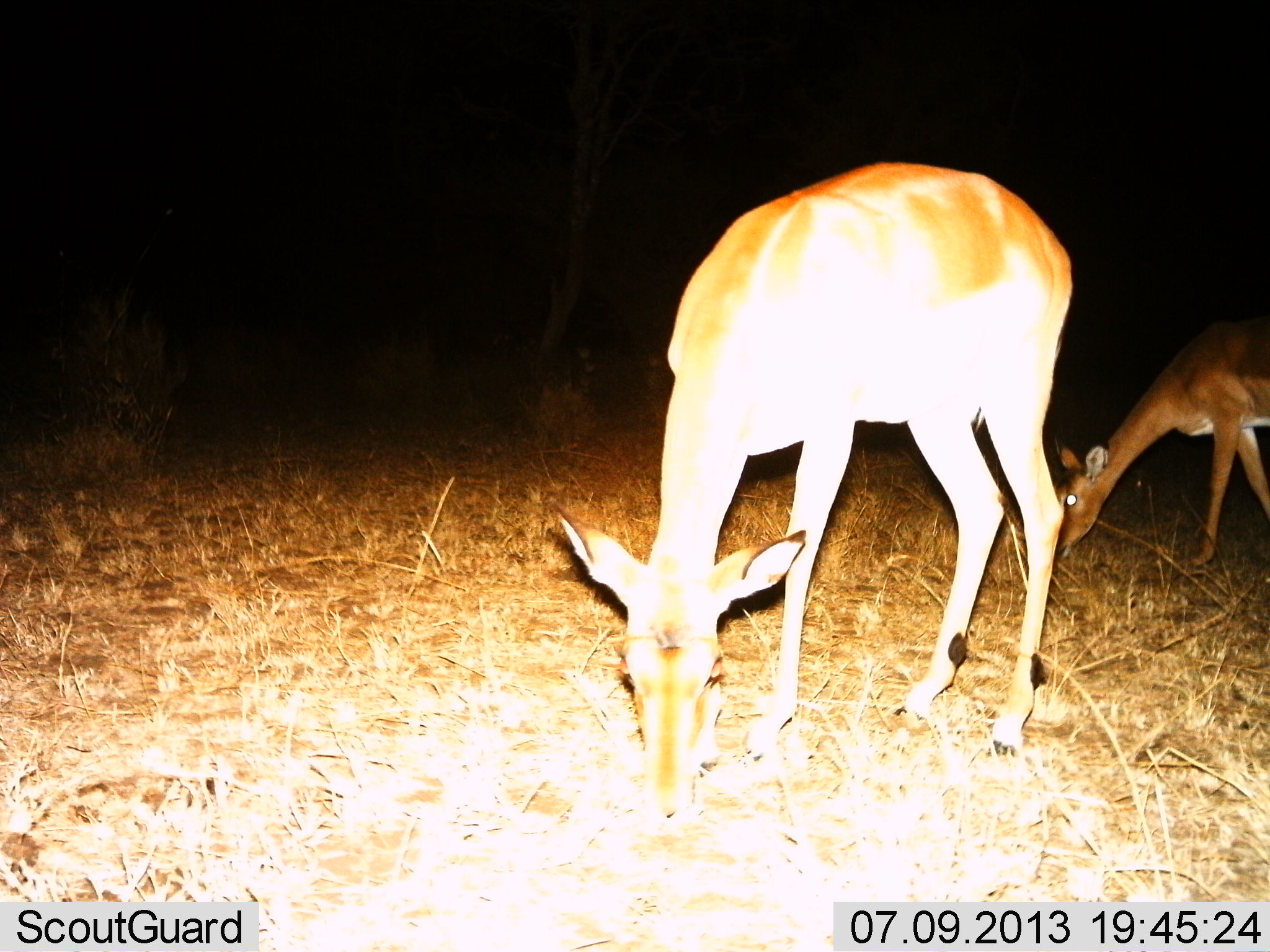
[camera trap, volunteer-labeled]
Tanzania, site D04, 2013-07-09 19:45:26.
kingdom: Animalia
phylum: Chordata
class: Mammalia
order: Artiodactyla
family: Bovidae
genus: Aepyceros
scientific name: Aepyceros melampus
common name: impala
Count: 2.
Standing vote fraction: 10%.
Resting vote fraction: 0%.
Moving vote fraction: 0%.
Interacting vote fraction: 10%.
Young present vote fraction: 0%.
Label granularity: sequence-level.